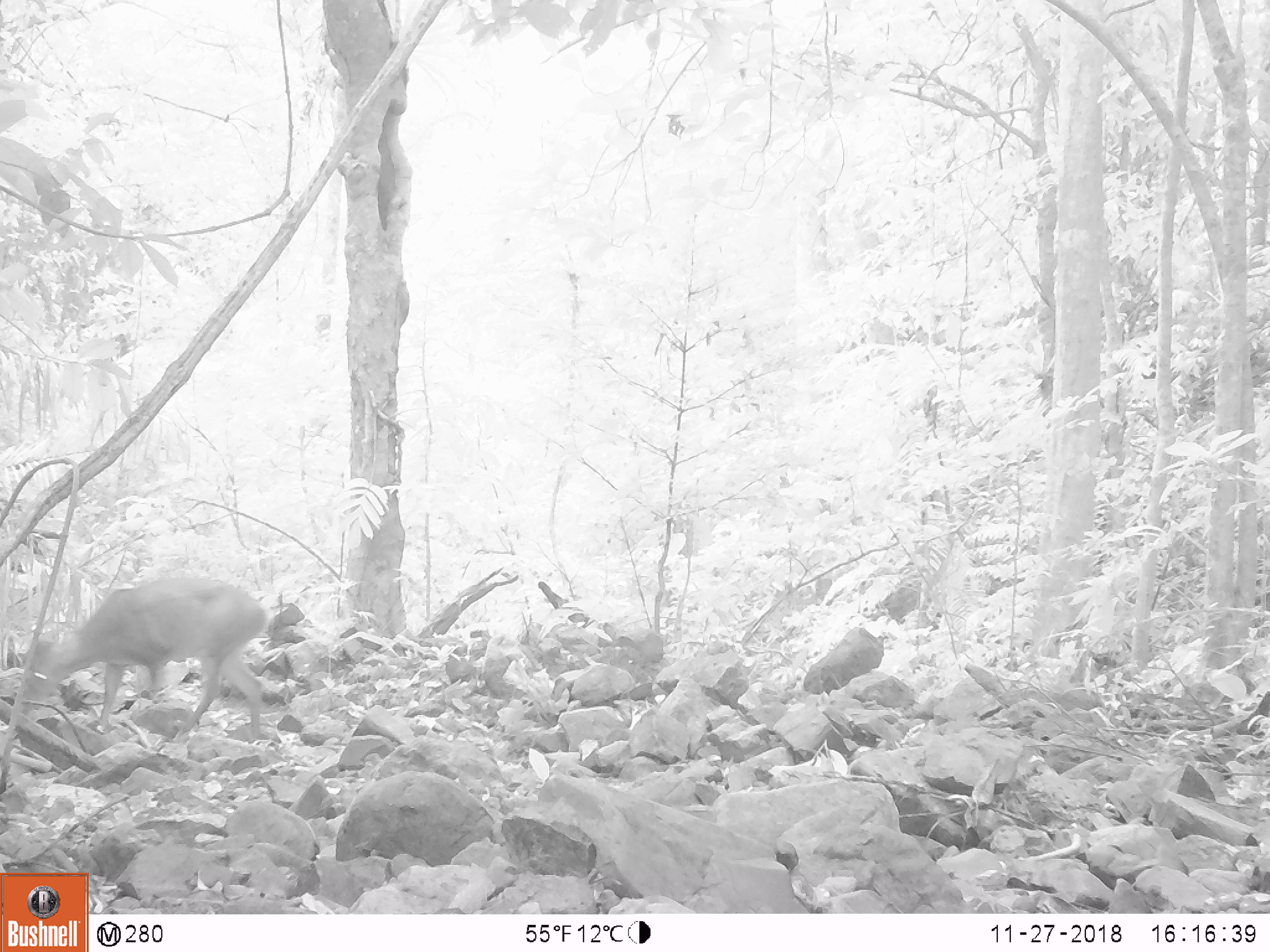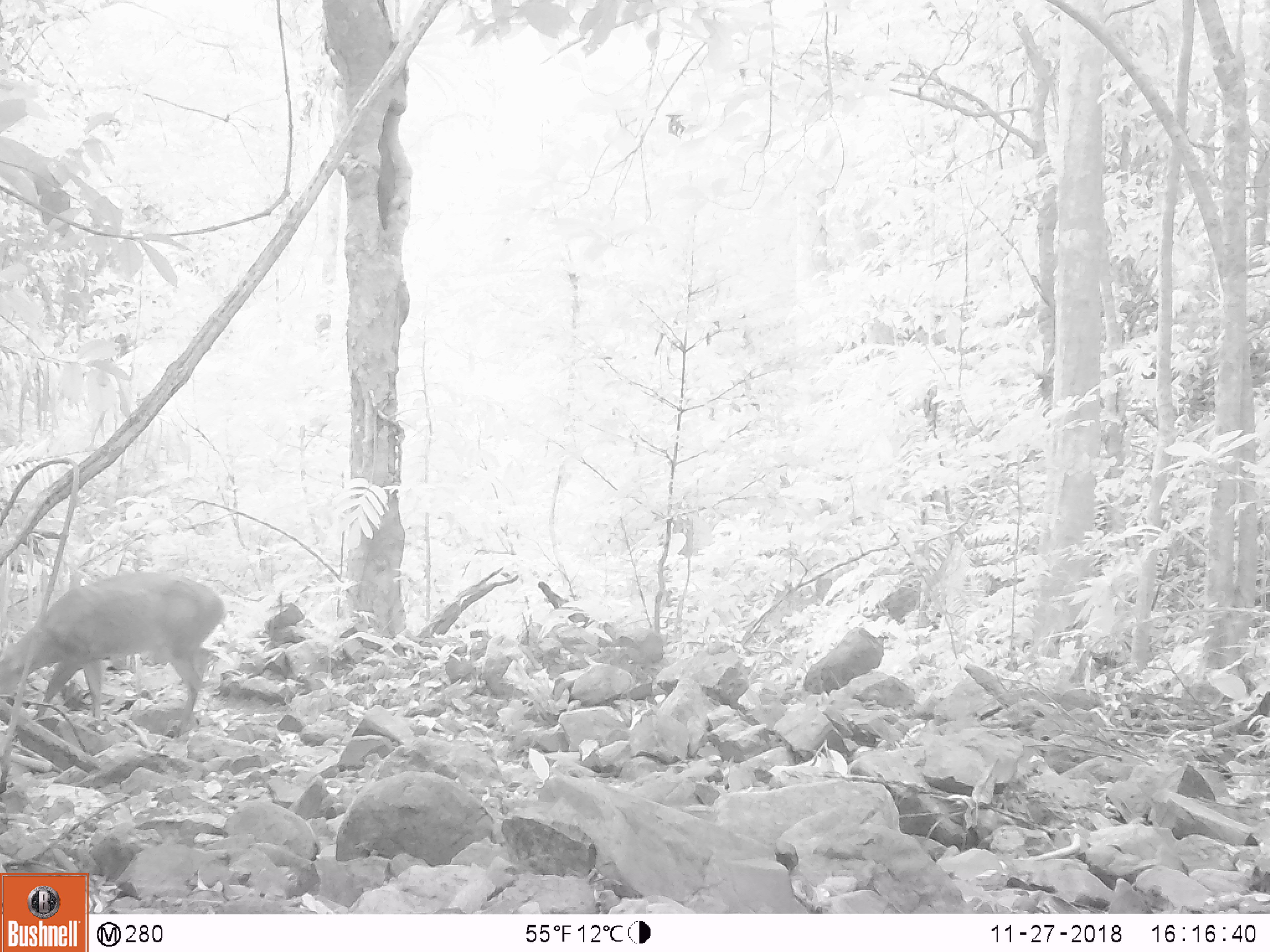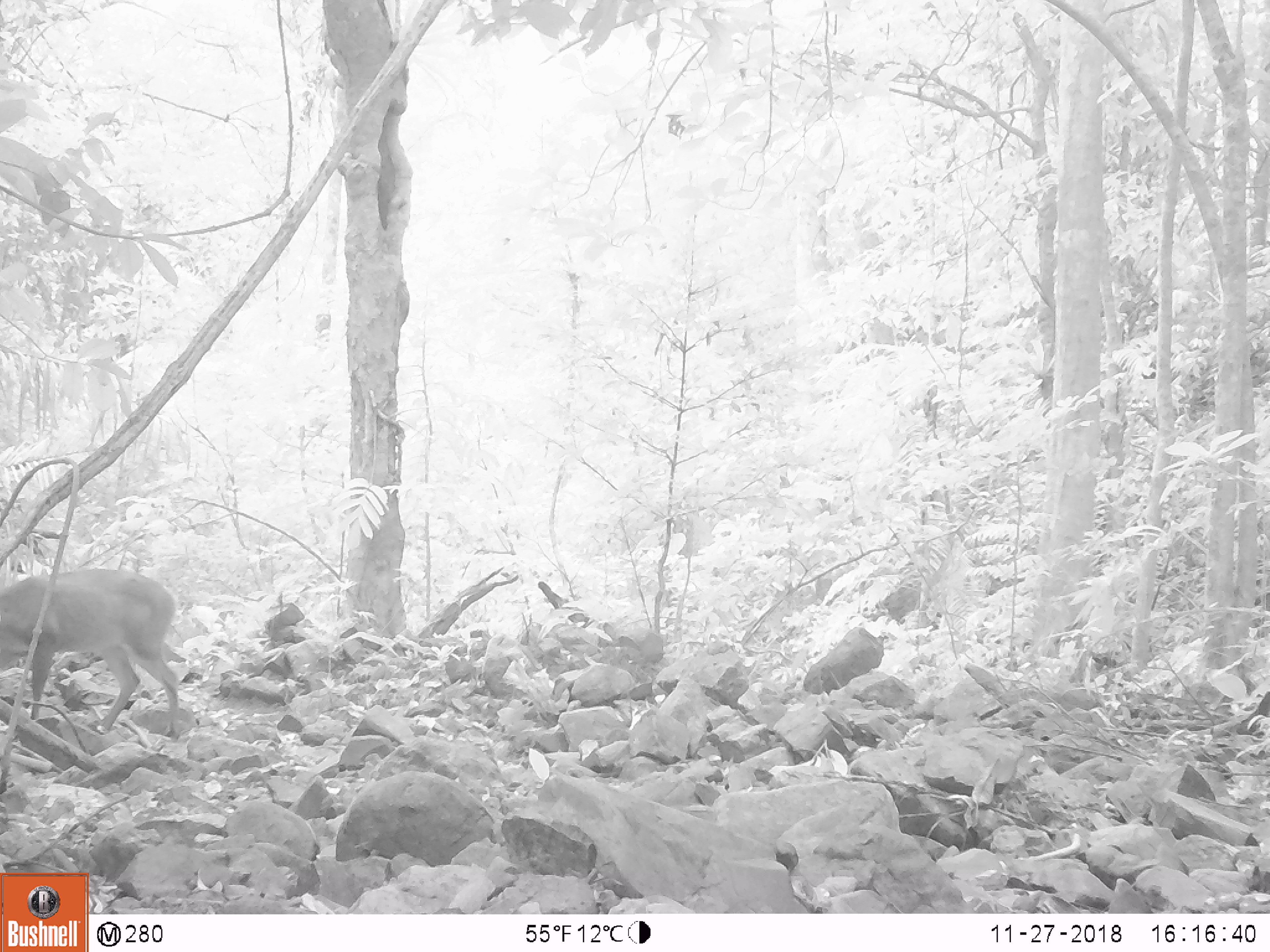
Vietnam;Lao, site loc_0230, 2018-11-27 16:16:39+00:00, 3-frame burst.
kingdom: Animalia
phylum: Chordata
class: Mammalia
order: Artiodactyla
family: Cervidae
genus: Muntiacus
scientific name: Muntiacus vuquangensis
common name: large-antlered muntjac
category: large antlered muntjac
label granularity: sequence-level